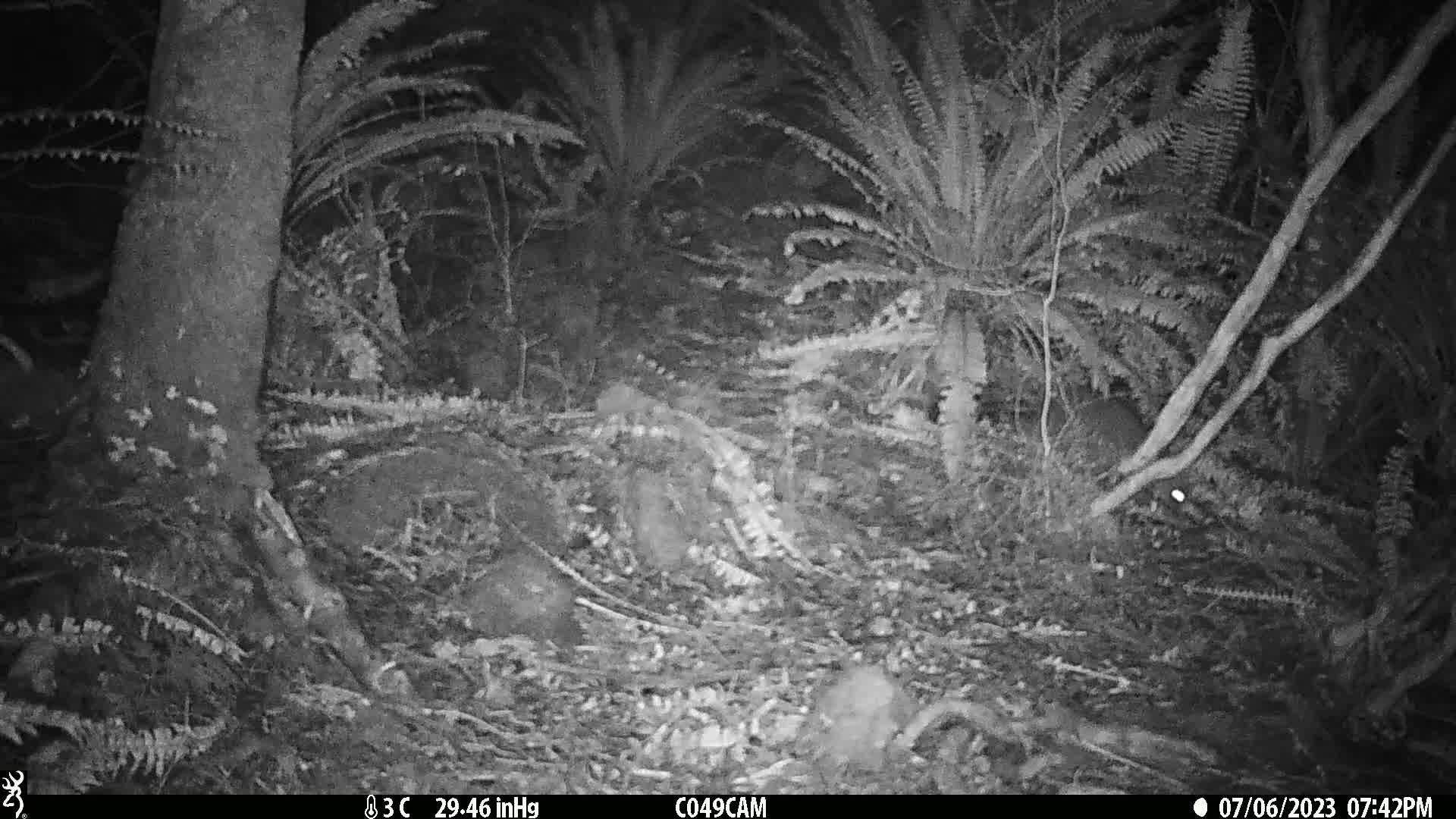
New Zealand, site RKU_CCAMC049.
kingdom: Animalia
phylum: Chordata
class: Mammalia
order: Diprotodontia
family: Phalangeridae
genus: Trichosurus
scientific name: Trichosurus vulpecula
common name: common brushtail possum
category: possum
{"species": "possum (common brushtail possum) (Trichosurus vulpecula)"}